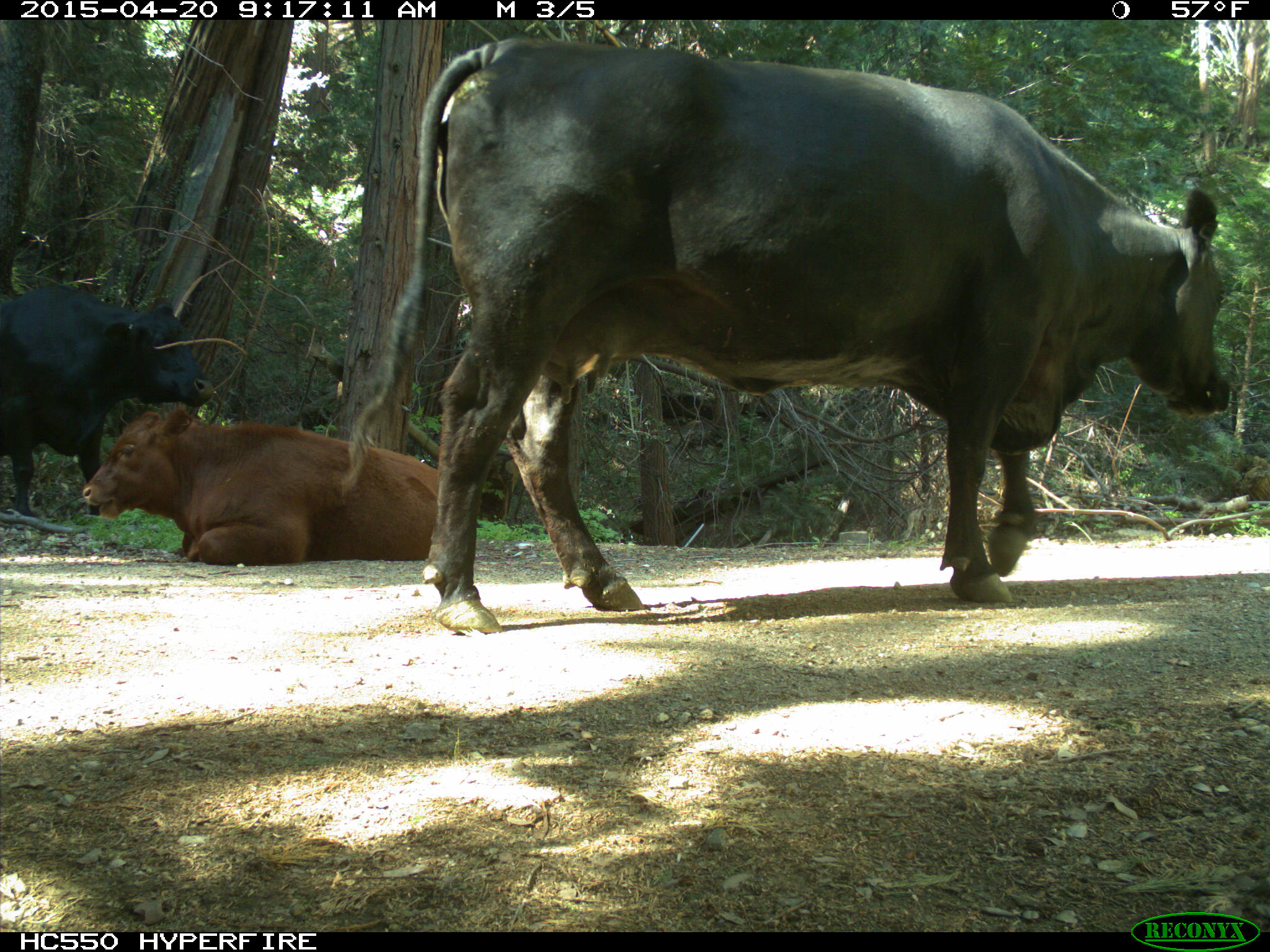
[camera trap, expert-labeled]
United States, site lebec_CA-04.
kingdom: Animalia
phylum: Chordata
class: Mammalia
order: Artiodactyla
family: Bovidae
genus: Bos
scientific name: Bos taurus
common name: domestic cow